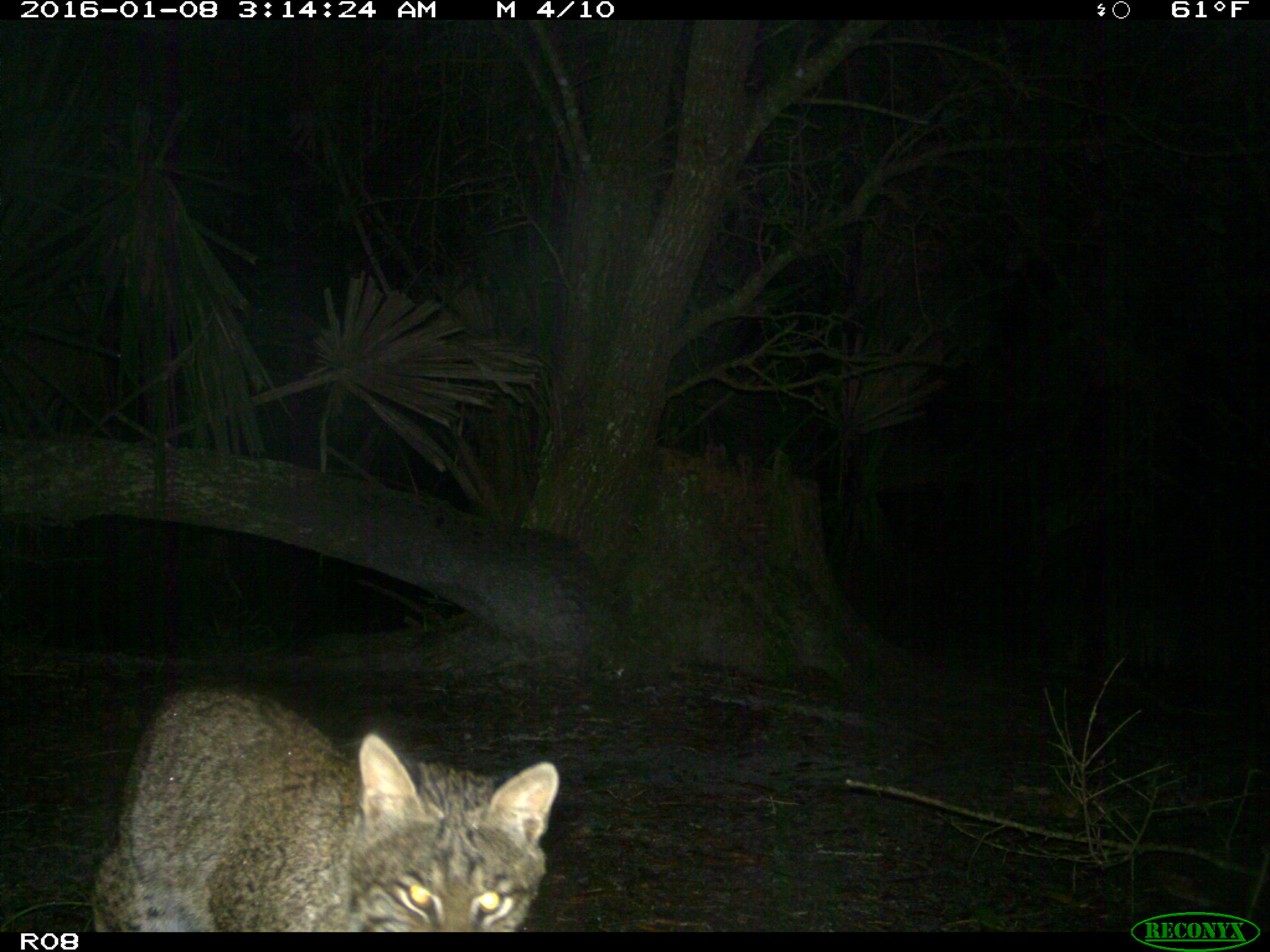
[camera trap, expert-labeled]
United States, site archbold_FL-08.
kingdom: Animalia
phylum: Chordata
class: Mammalia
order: Carnivora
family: Felidae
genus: Lynx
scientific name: Lynx rufus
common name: bobcat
Lynx rufus (bobcat).